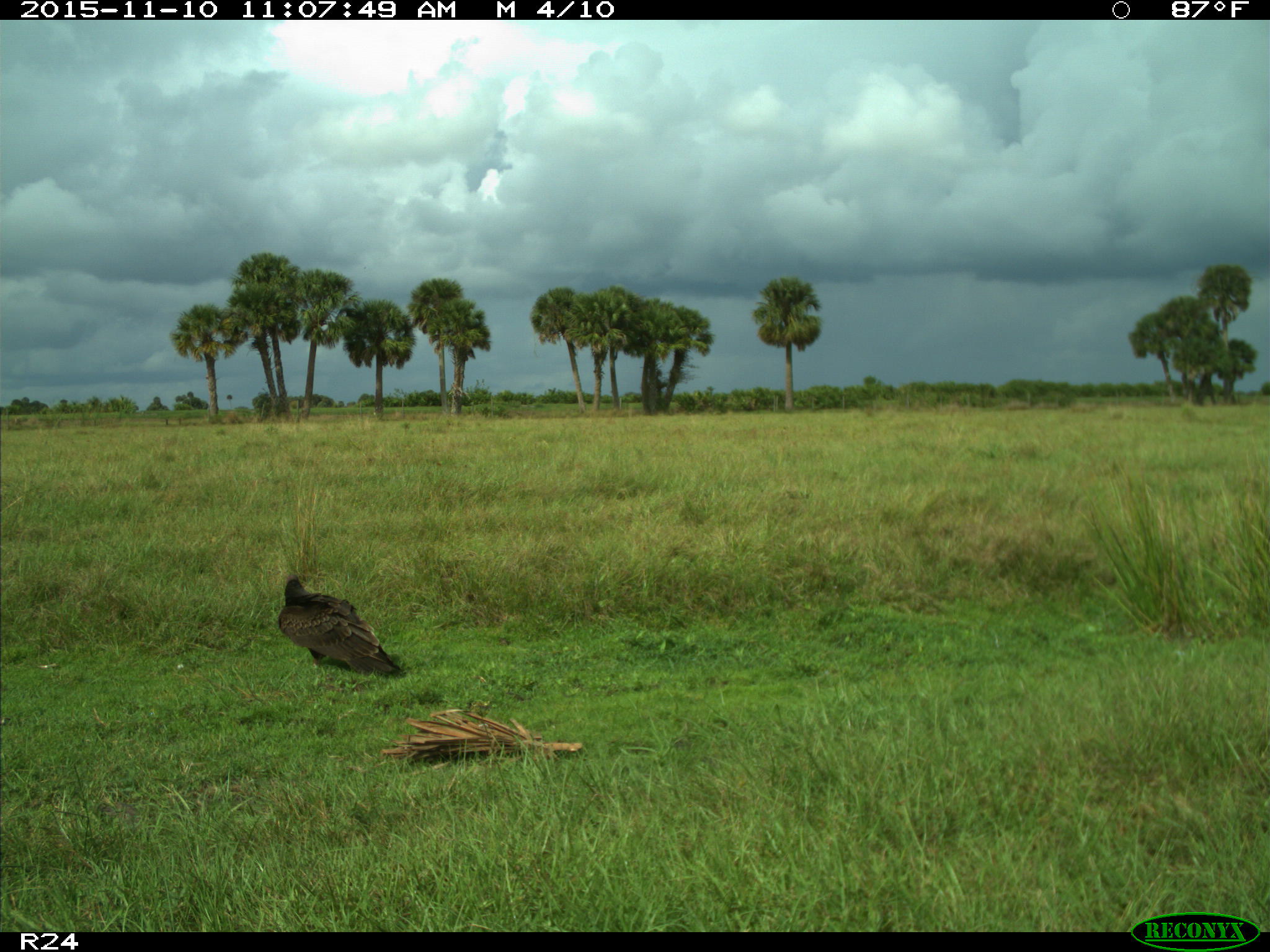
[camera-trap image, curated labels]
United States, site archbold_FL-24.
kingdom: Animalia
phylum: Chordata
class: Aves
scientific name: Aves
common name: birds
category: unidentified bird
Unidentified bird (birds) (Aves).